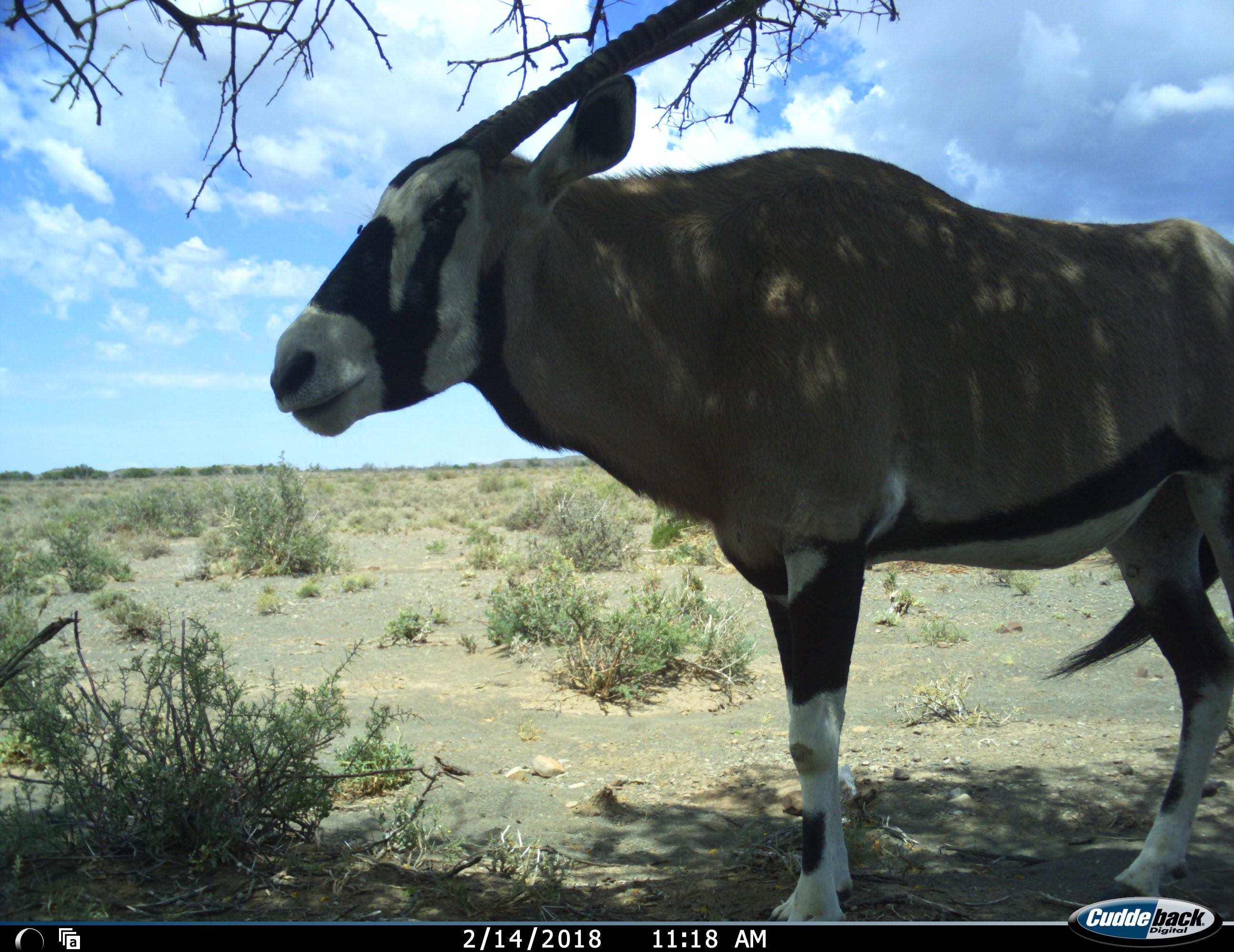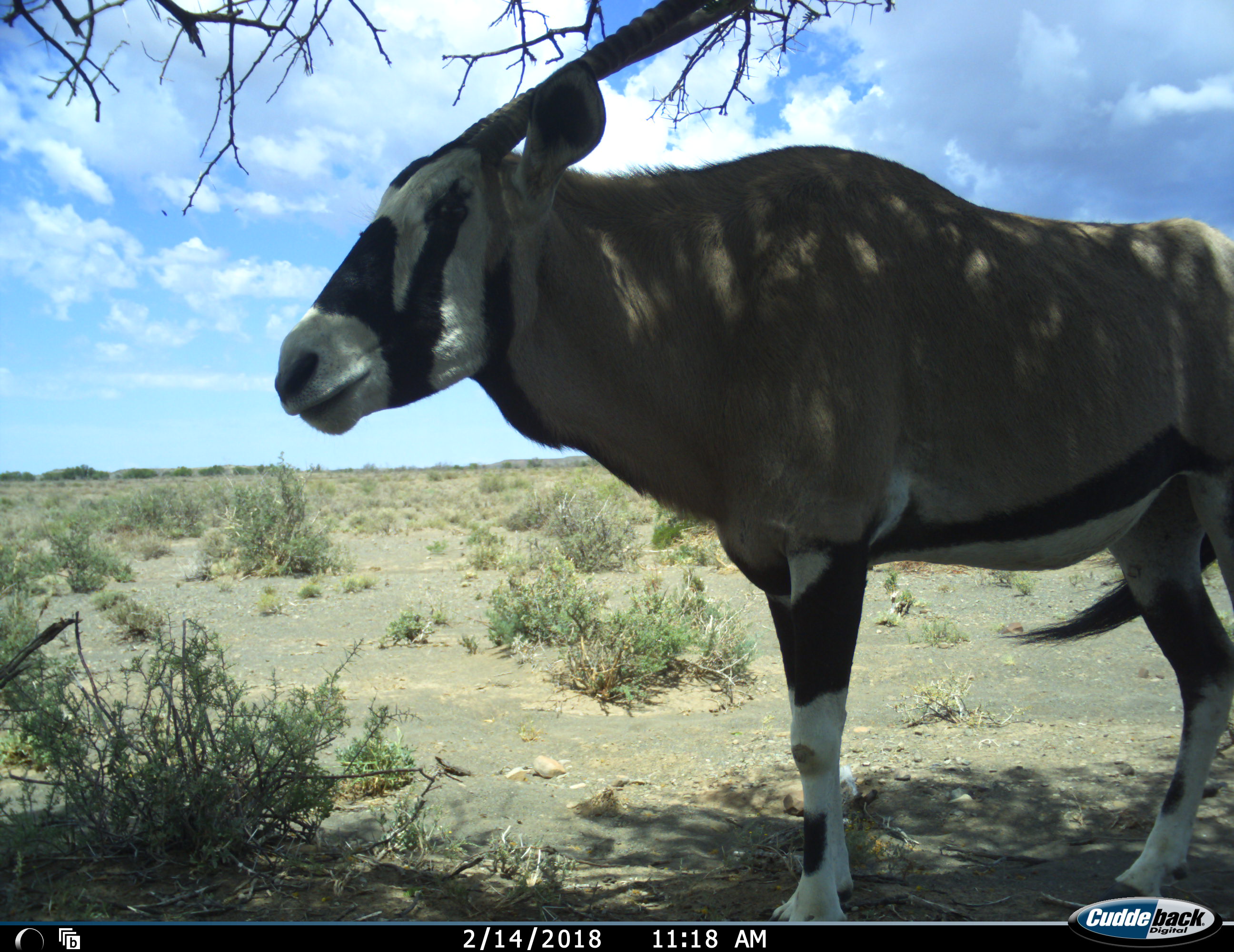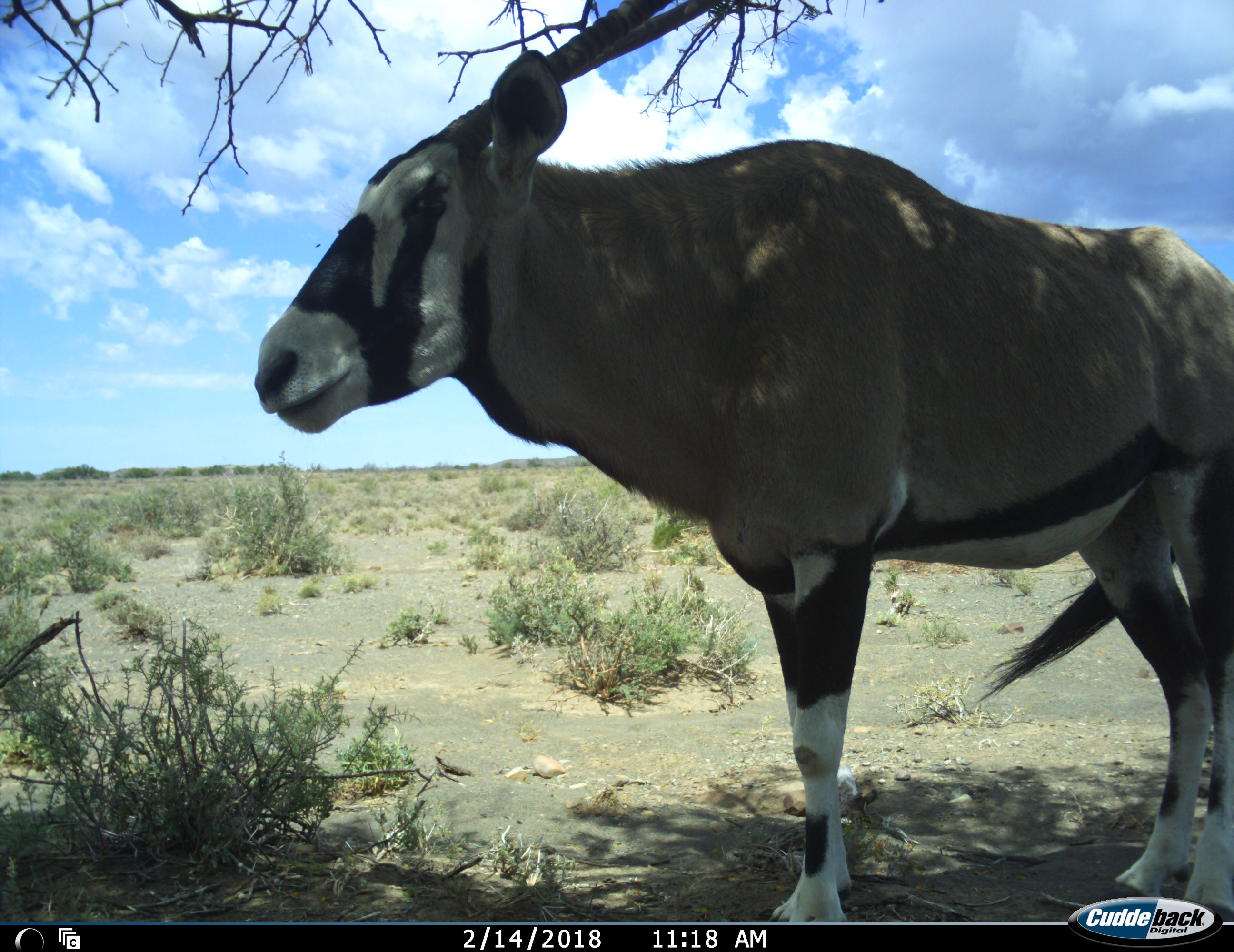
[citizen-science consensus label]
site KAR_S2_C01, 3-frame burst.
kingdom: Animalia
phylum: Chordata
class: Mammalia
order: Artiodactyla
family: Bovidae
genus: Oryx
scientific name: Oryx gazella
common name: gemsbok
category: oryx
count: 1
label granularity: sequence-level